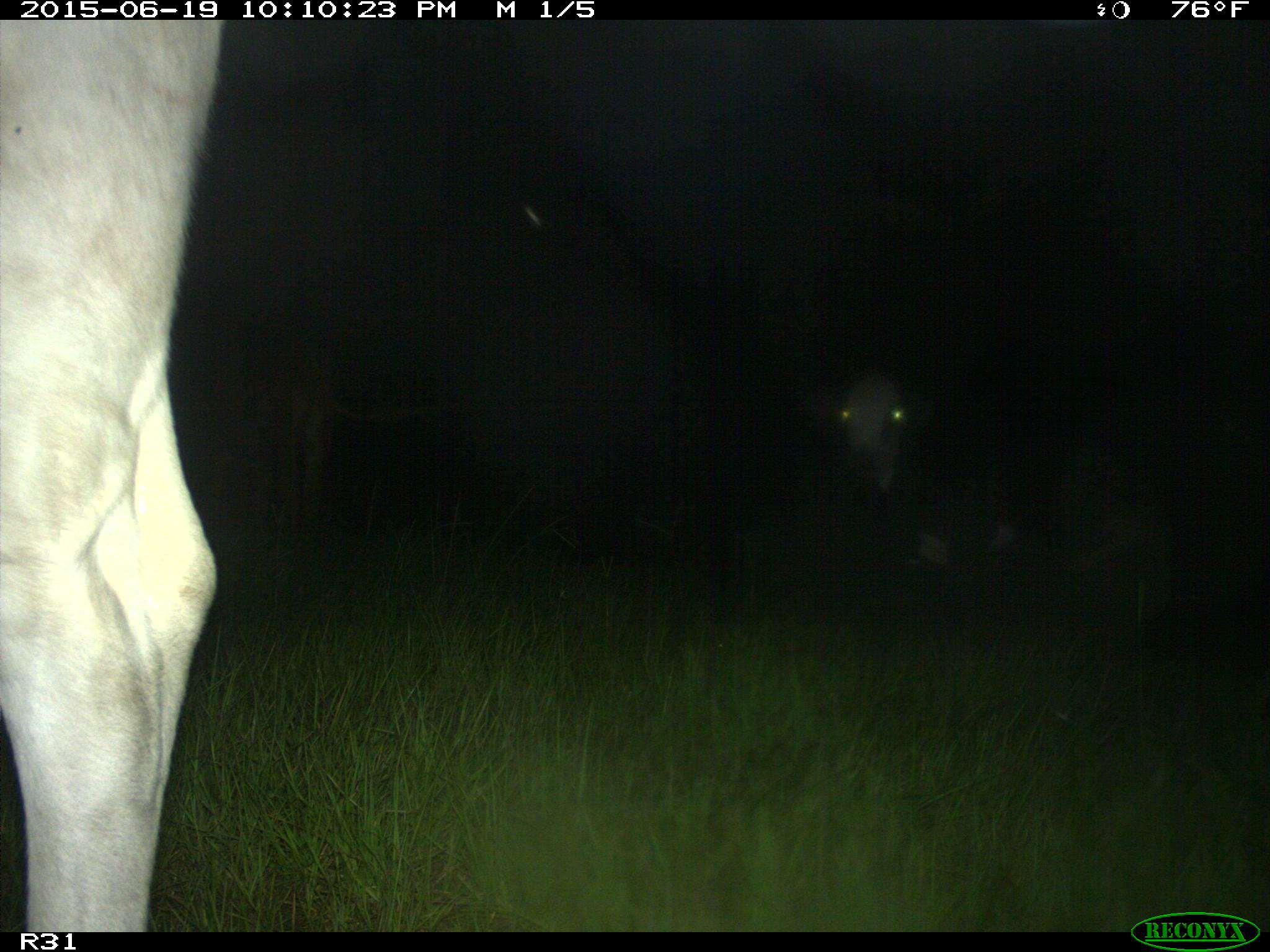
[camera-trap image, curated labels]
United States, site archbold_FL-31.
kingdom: Animalia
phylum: Chordata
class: Mammalia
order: Artiodactyla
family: Bovidae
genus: Bos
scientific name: Bos taurus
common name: domestic cow